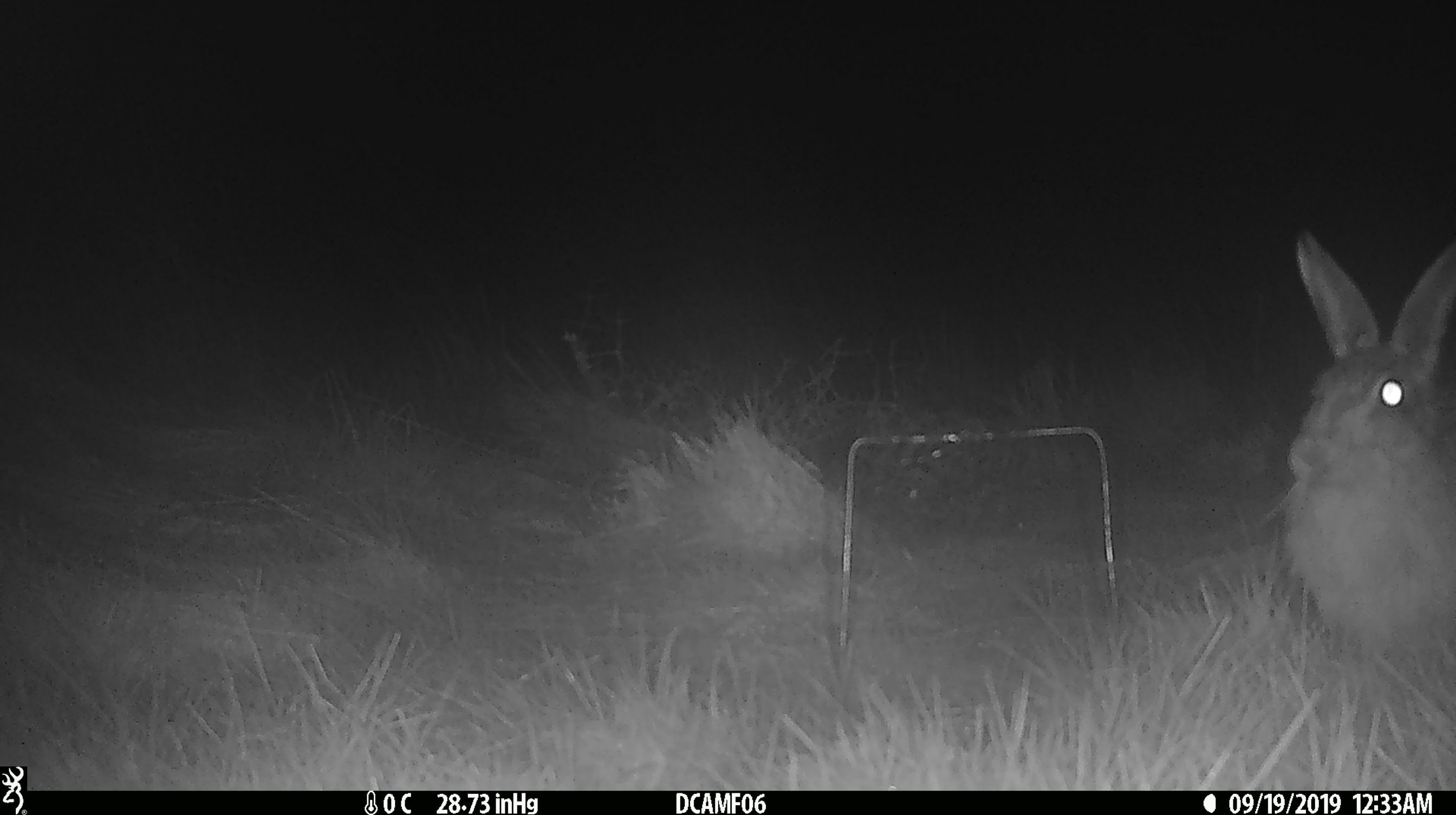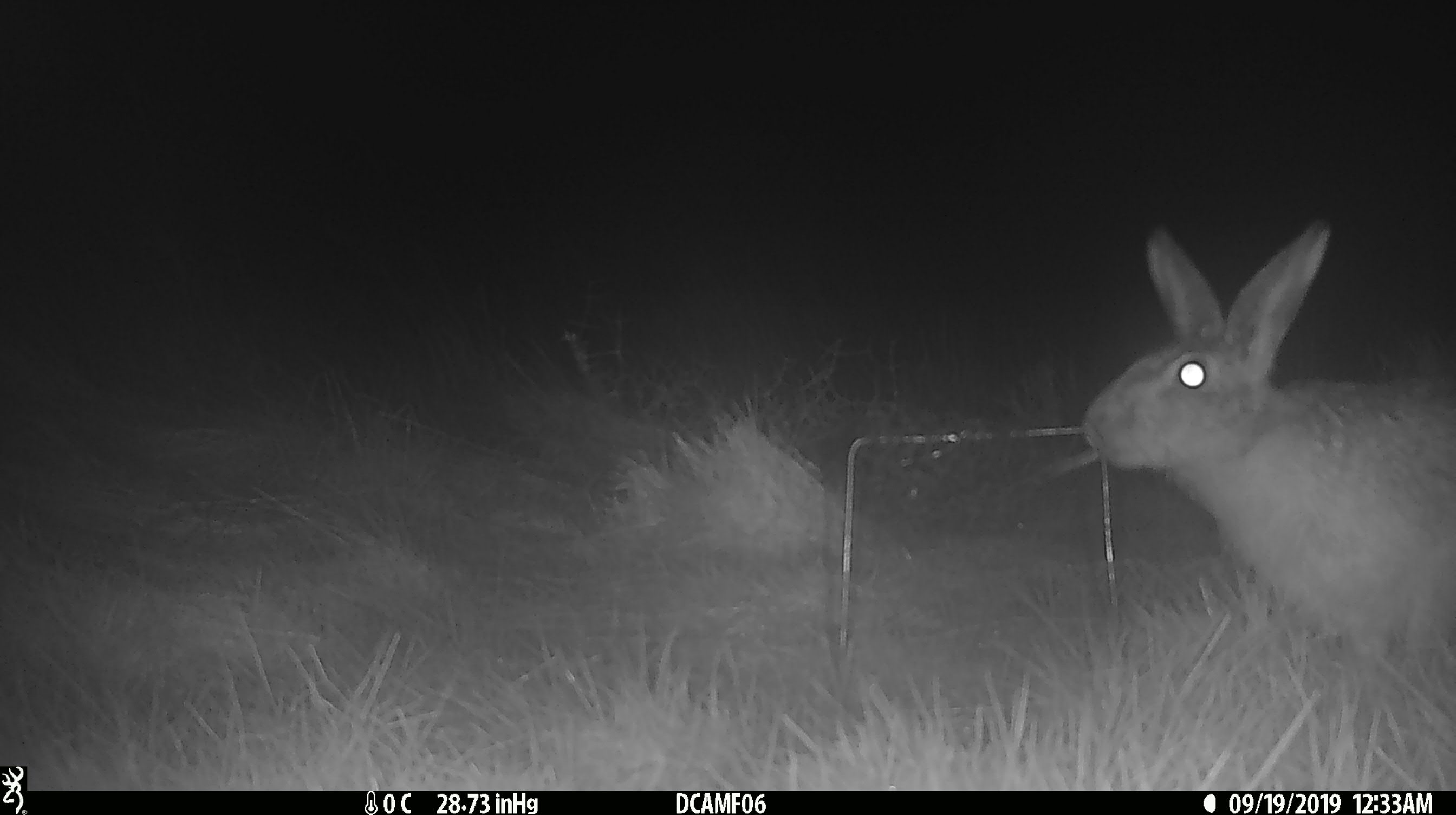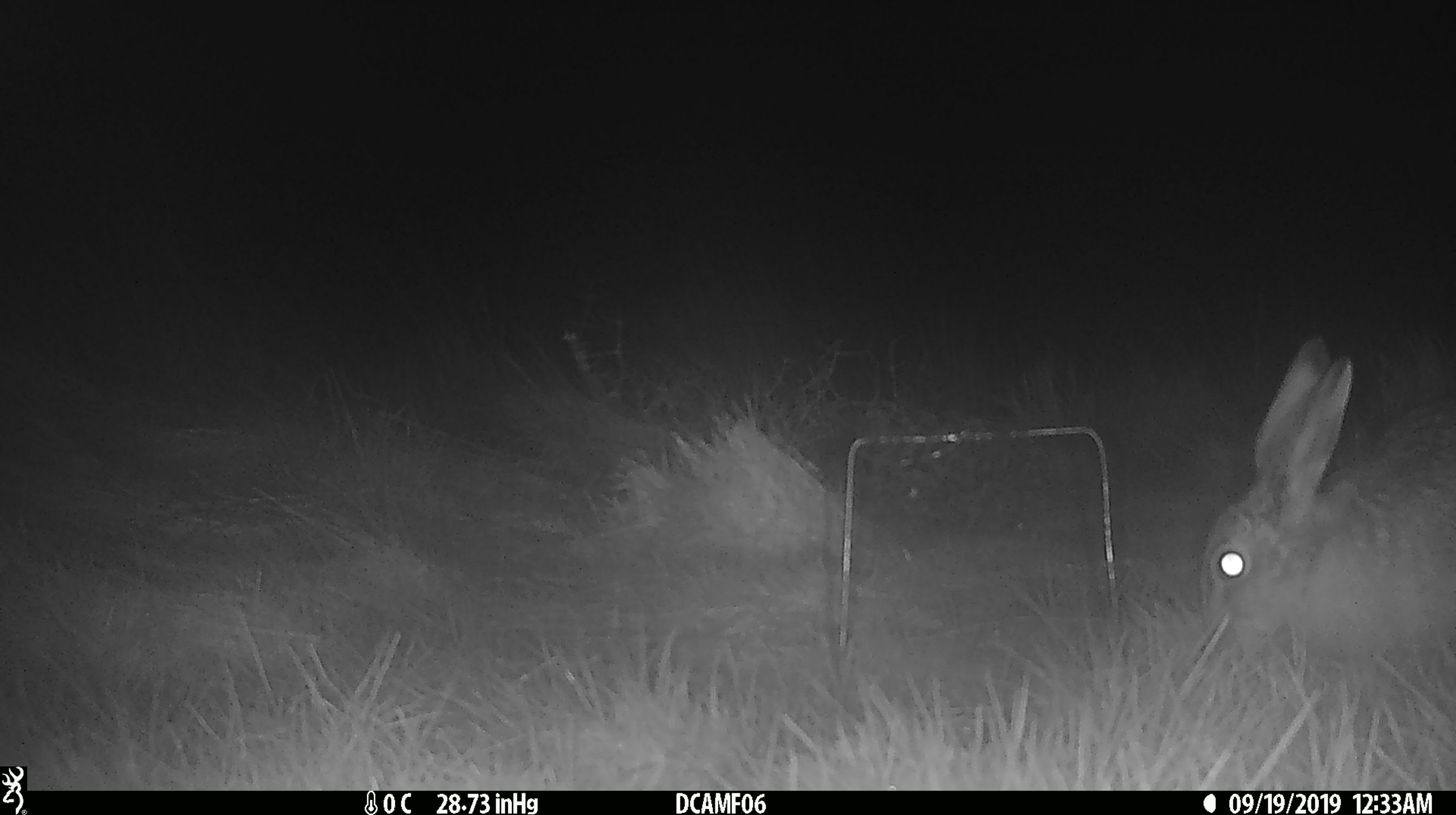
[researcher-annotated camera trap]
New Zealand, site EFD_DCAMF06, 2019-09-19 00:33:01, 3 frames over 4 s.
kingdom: Animalia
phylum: Chordata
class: Mammalia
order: Lagomorpha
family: Leporidae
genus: Lepus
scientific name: Lepus europaeus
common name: brown hare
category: hare